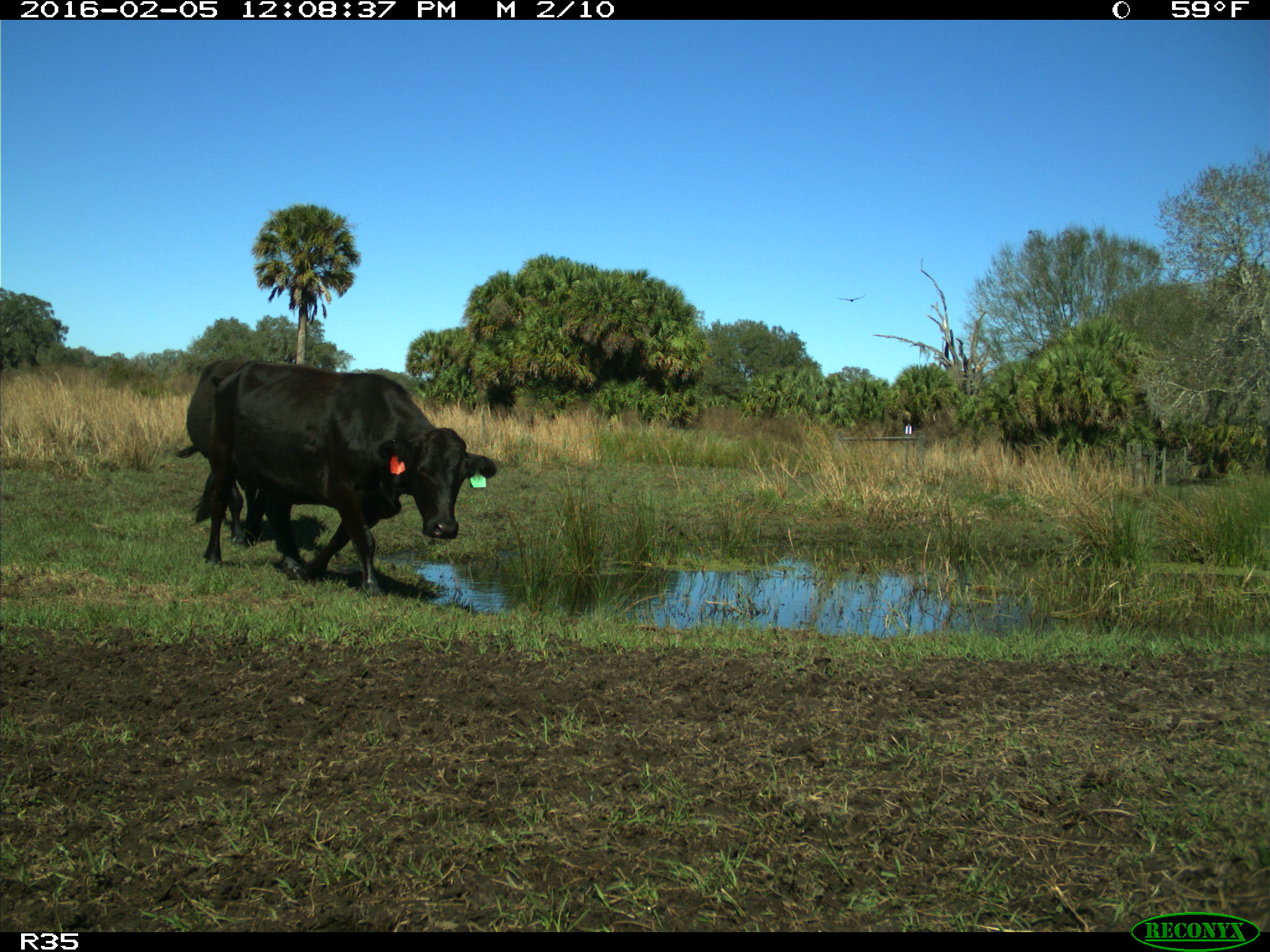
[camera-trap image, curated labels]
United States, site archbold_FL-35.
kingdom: Animalia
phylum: Chordata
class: Mammalia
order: Artiodactyla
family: Bovidae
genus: Bos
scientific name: Bos taurus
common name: domestic cow